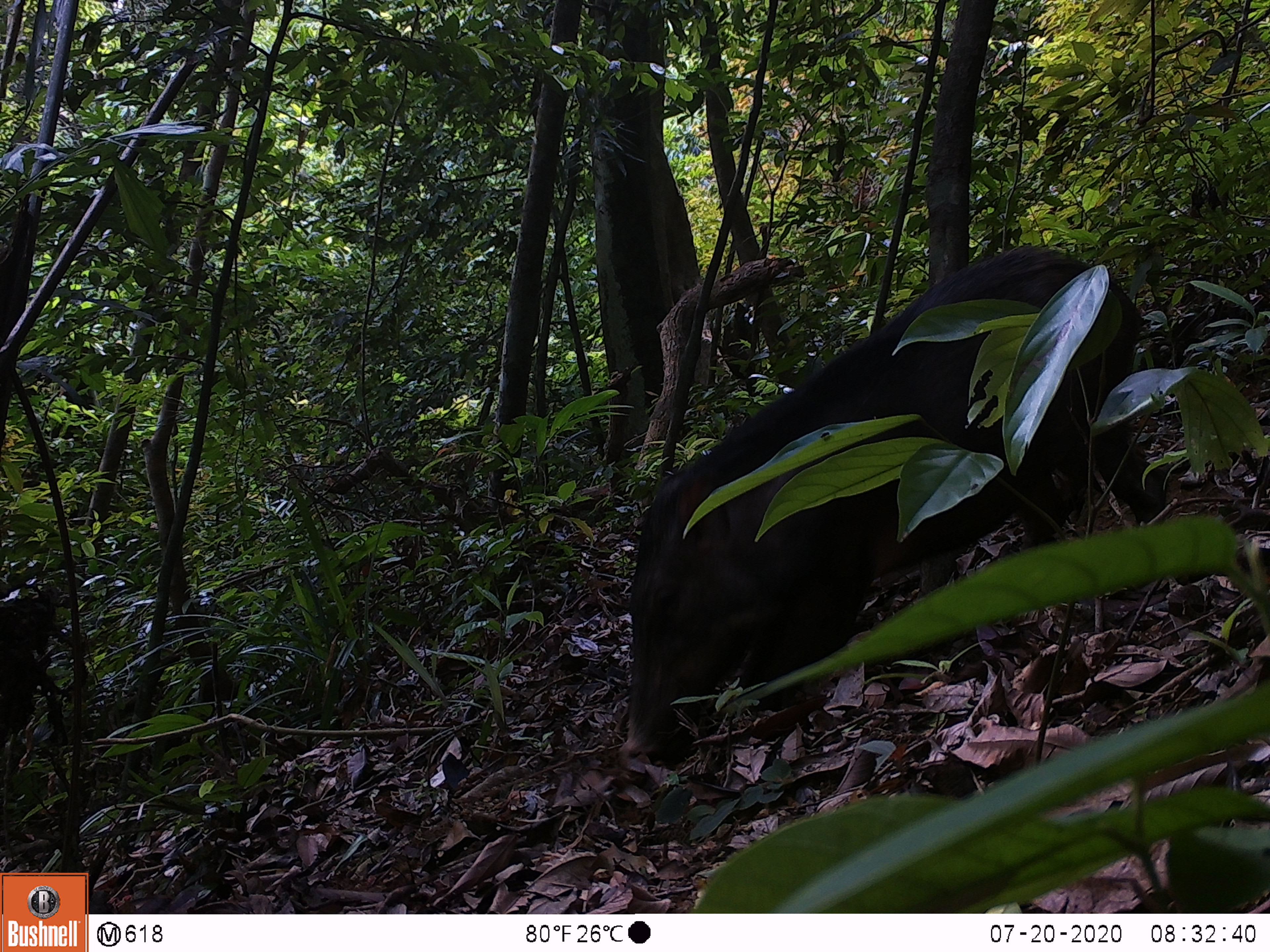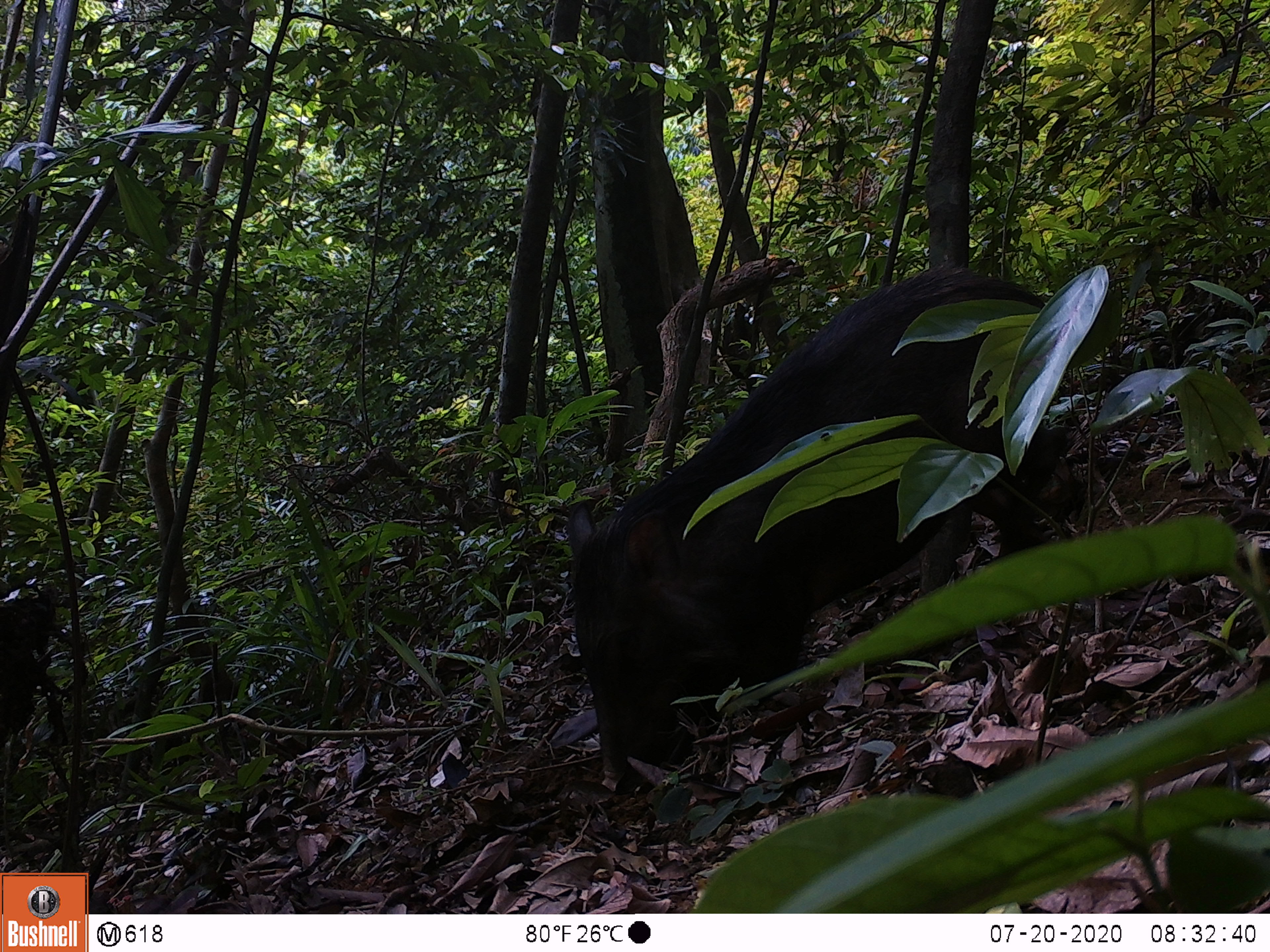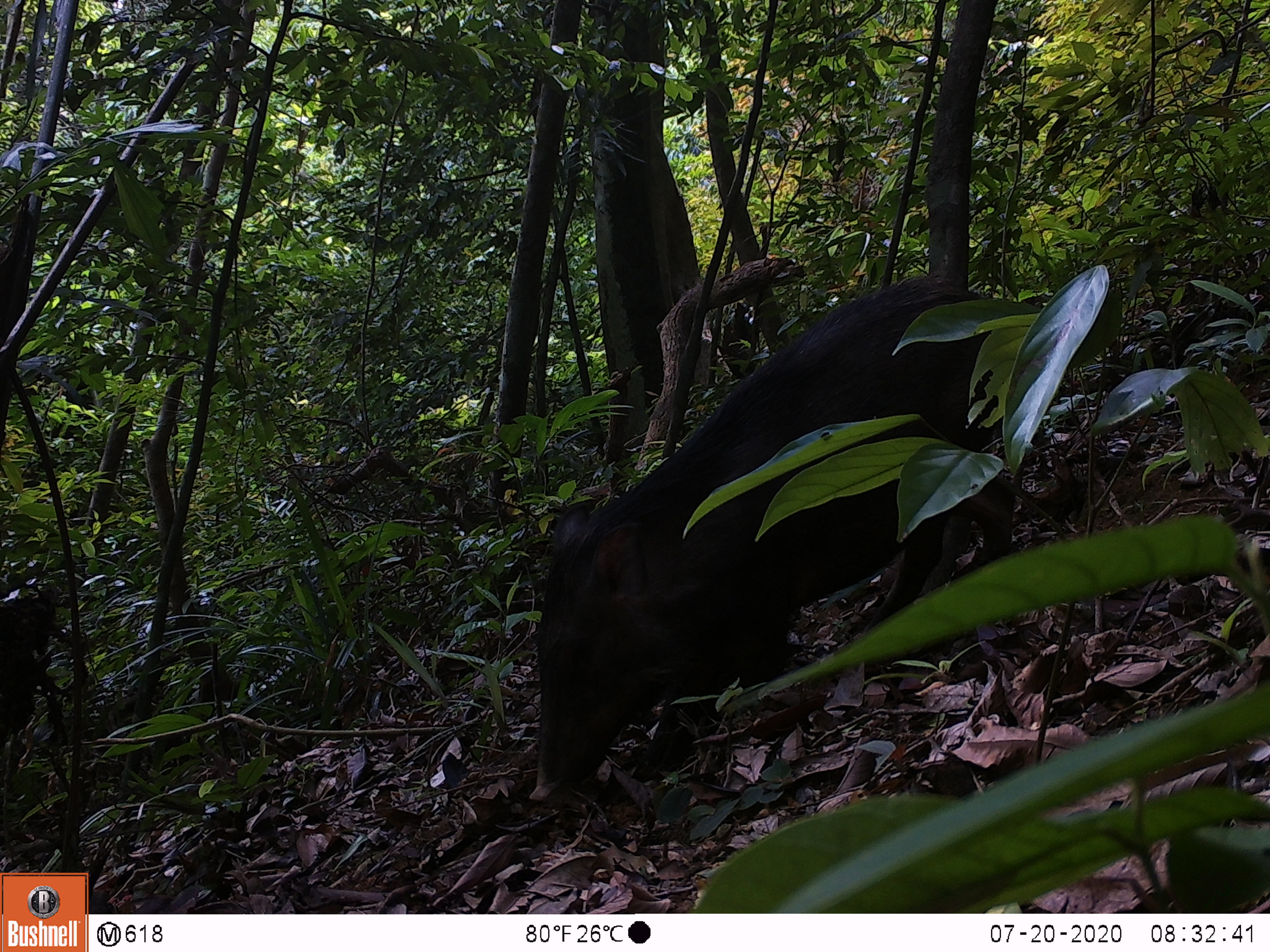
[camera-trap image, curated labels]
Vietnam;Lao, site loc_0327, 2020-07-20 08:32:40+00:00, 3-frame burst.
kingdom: Animalia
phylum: Chordata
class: Mammalia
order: Artiodactyla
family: Suidae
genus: Sus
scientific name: Sus scrofa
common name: eurasian wild pig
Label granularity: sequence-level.